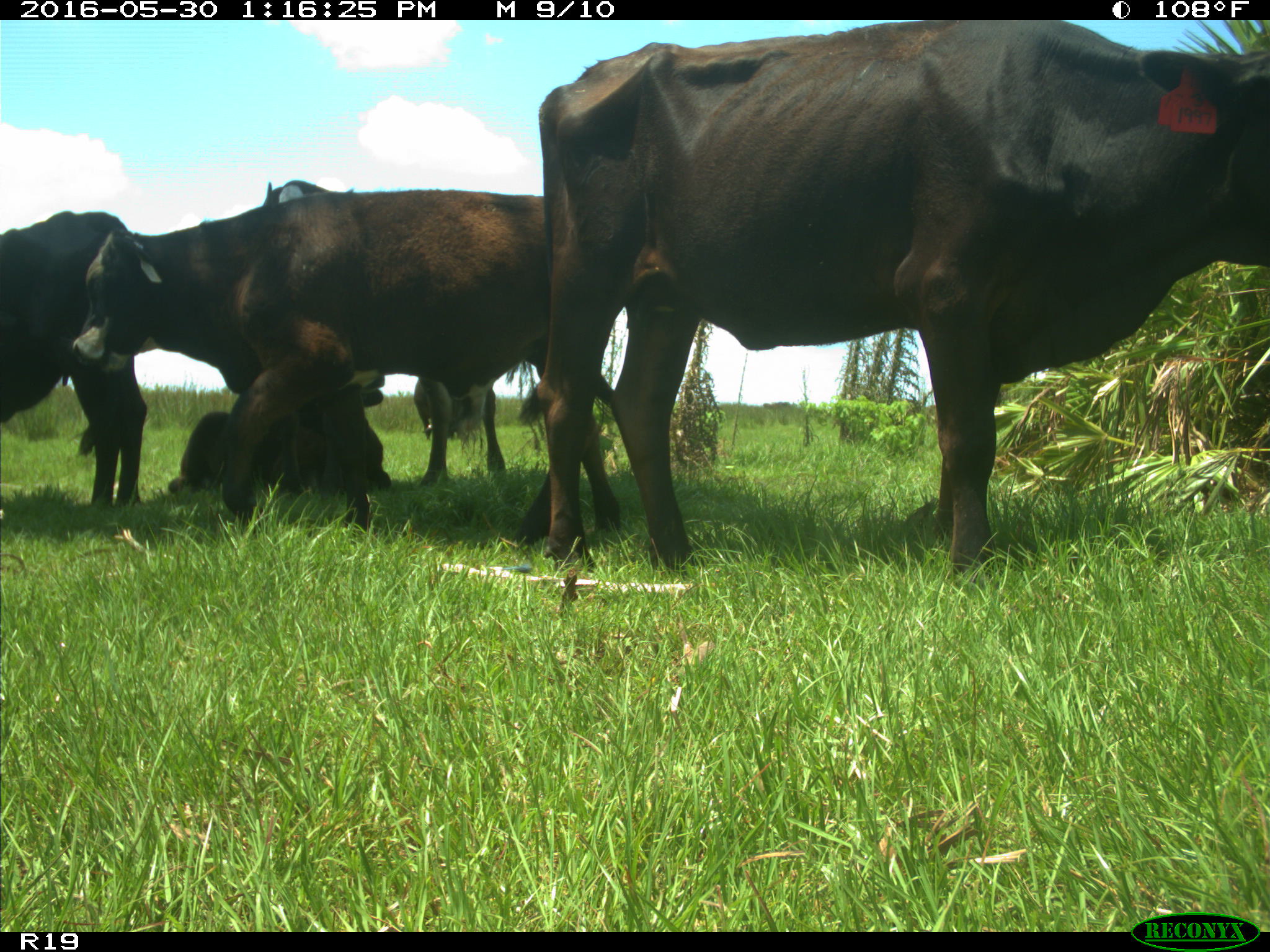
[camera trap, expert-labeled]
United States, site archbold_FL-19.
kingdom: Animalia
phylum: Chordata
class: Mammalia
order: Artiodactyla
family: Bovidae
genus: Bos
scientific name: Bos taurus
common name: domestic cow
Bos taurus (domestic cow).